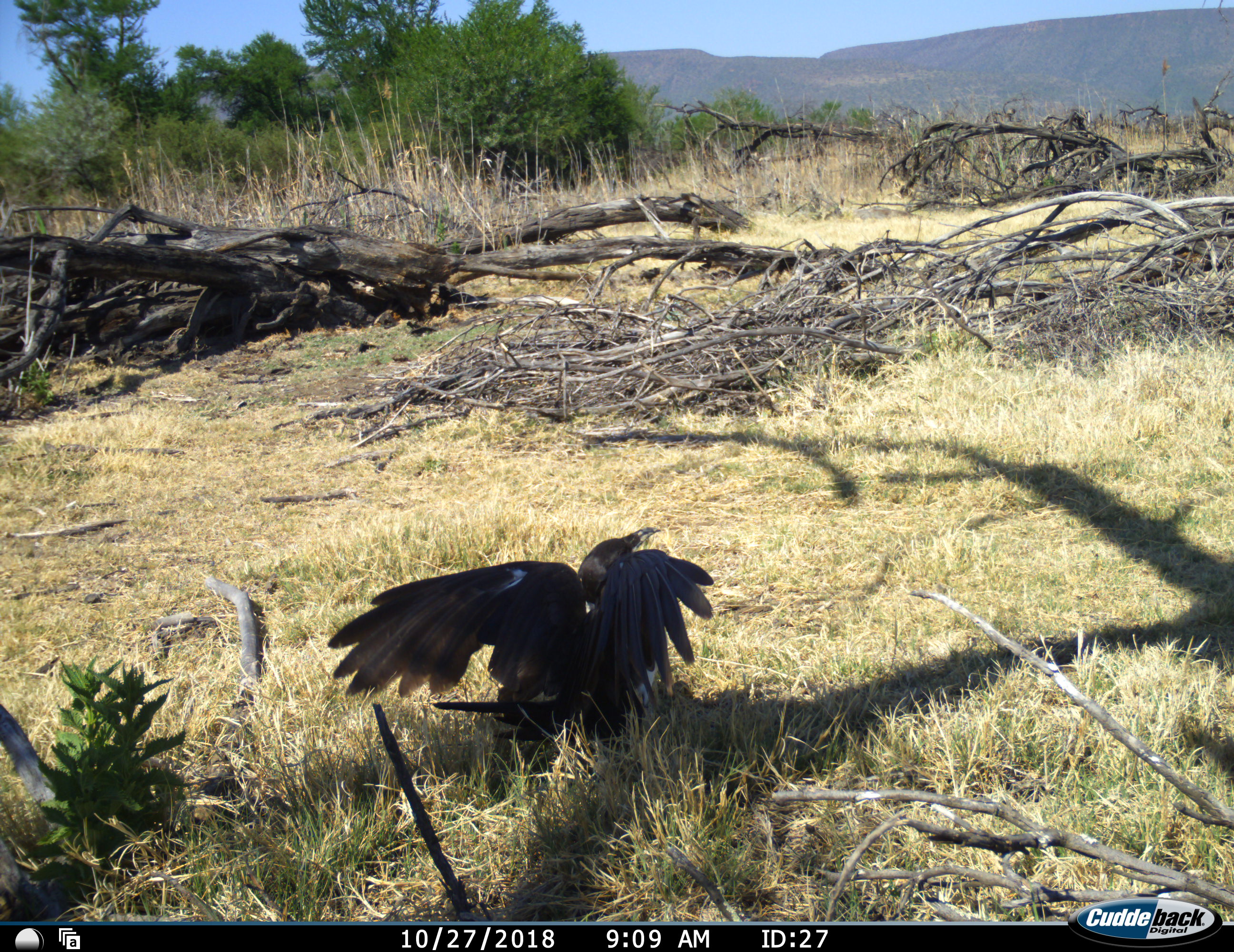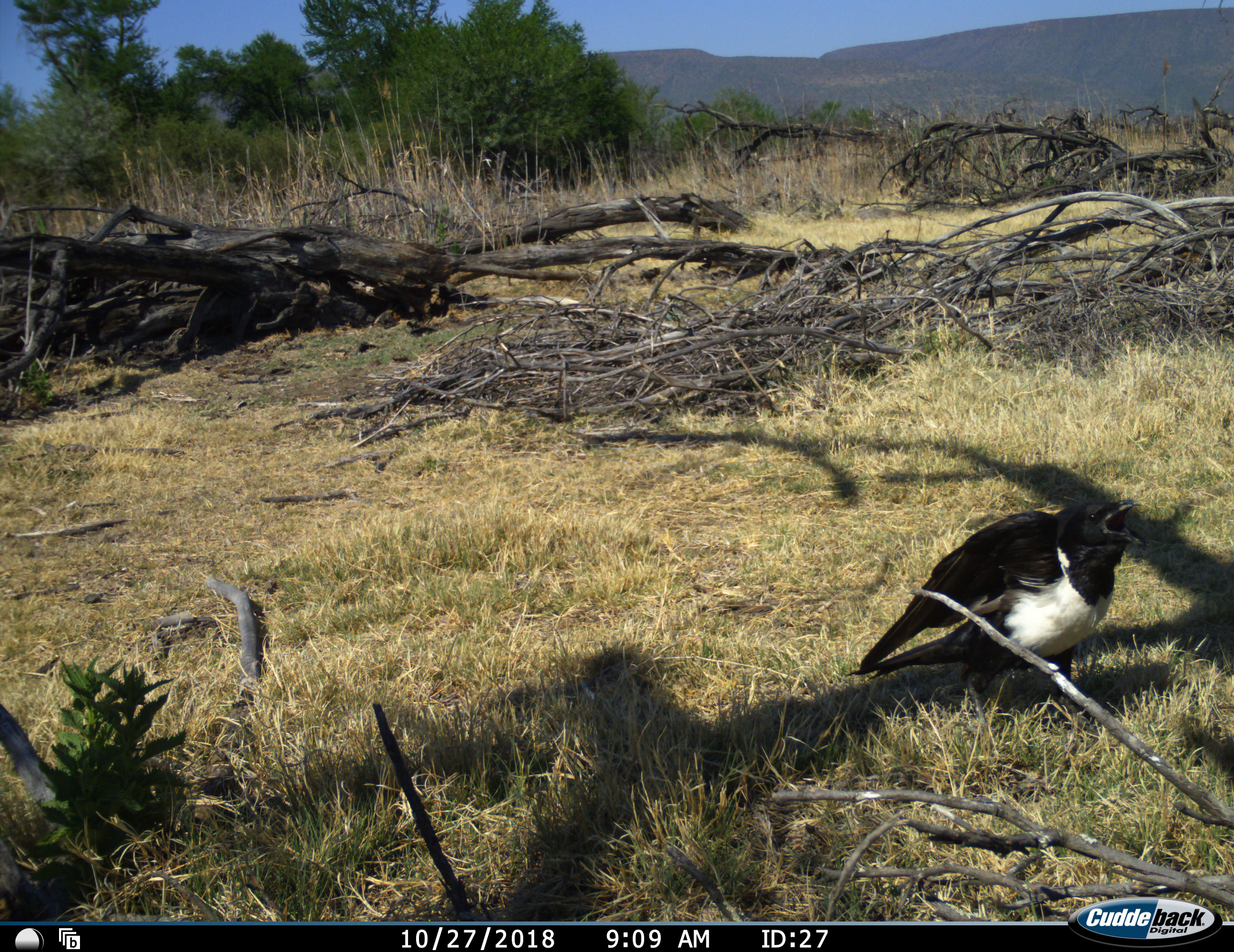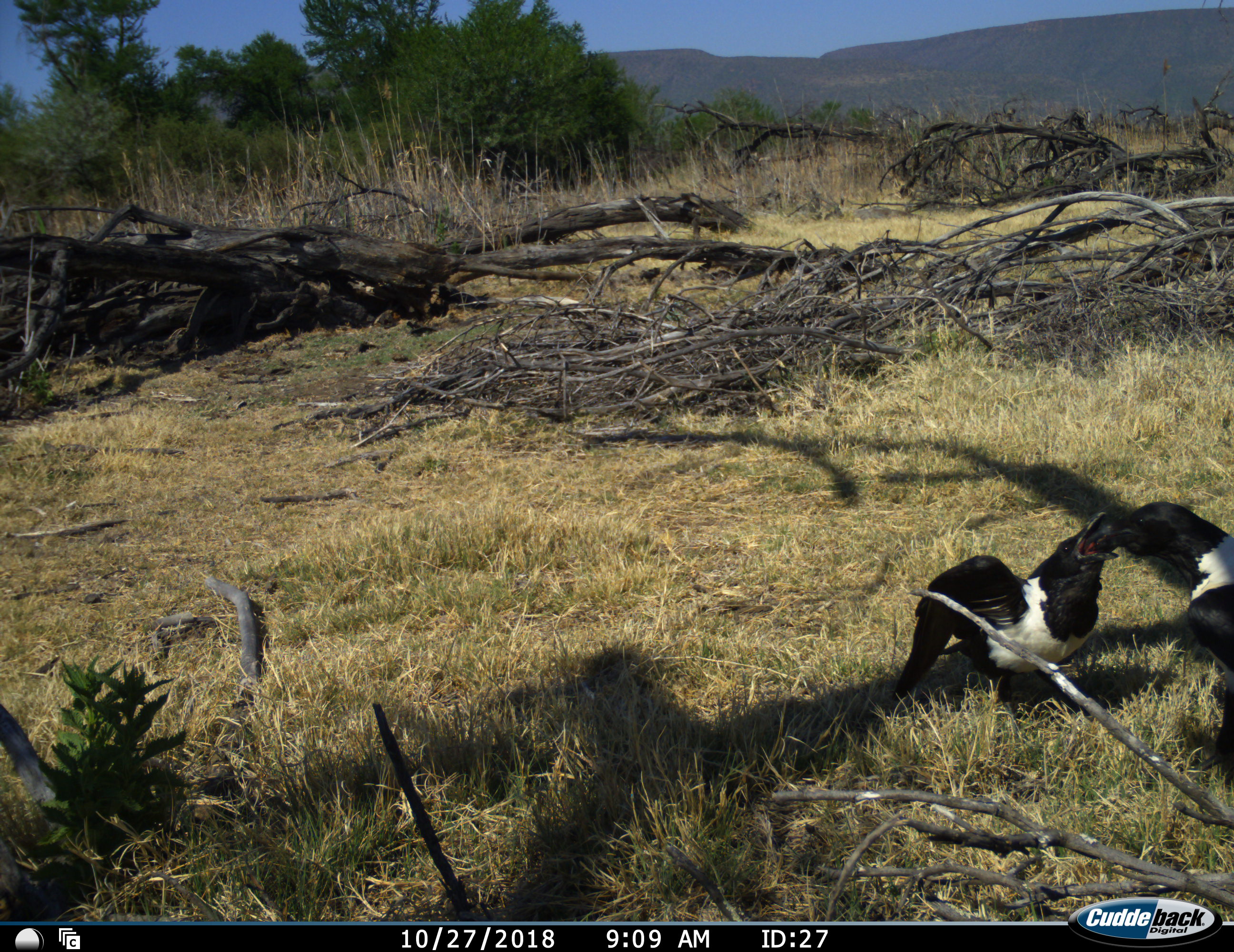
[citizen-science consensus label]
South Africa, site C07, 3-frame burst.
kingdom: Animalia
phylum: Chordata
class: Aves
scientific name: Aves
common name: bird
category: birdother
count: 2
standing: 22%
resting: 0%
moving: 56%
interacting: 78%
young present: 33%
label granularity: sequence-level